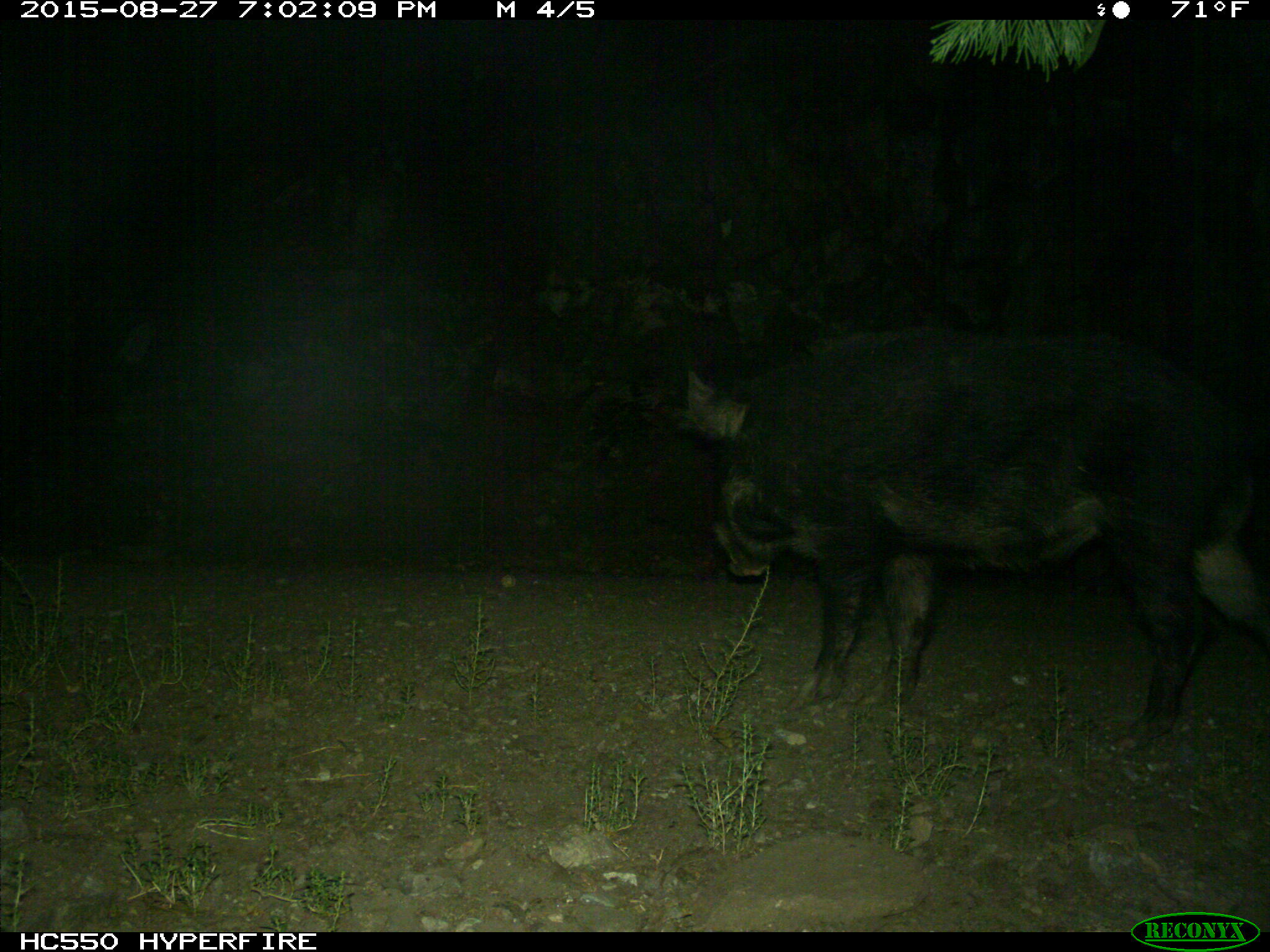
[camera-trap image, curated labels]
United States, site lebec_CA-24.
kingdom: Animalia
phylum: Chordata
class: Mammalia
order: Artiodactyla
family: Suidae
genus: Sus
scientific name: Sus scrofa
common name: wild boar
Sus scrofa (wild boar).